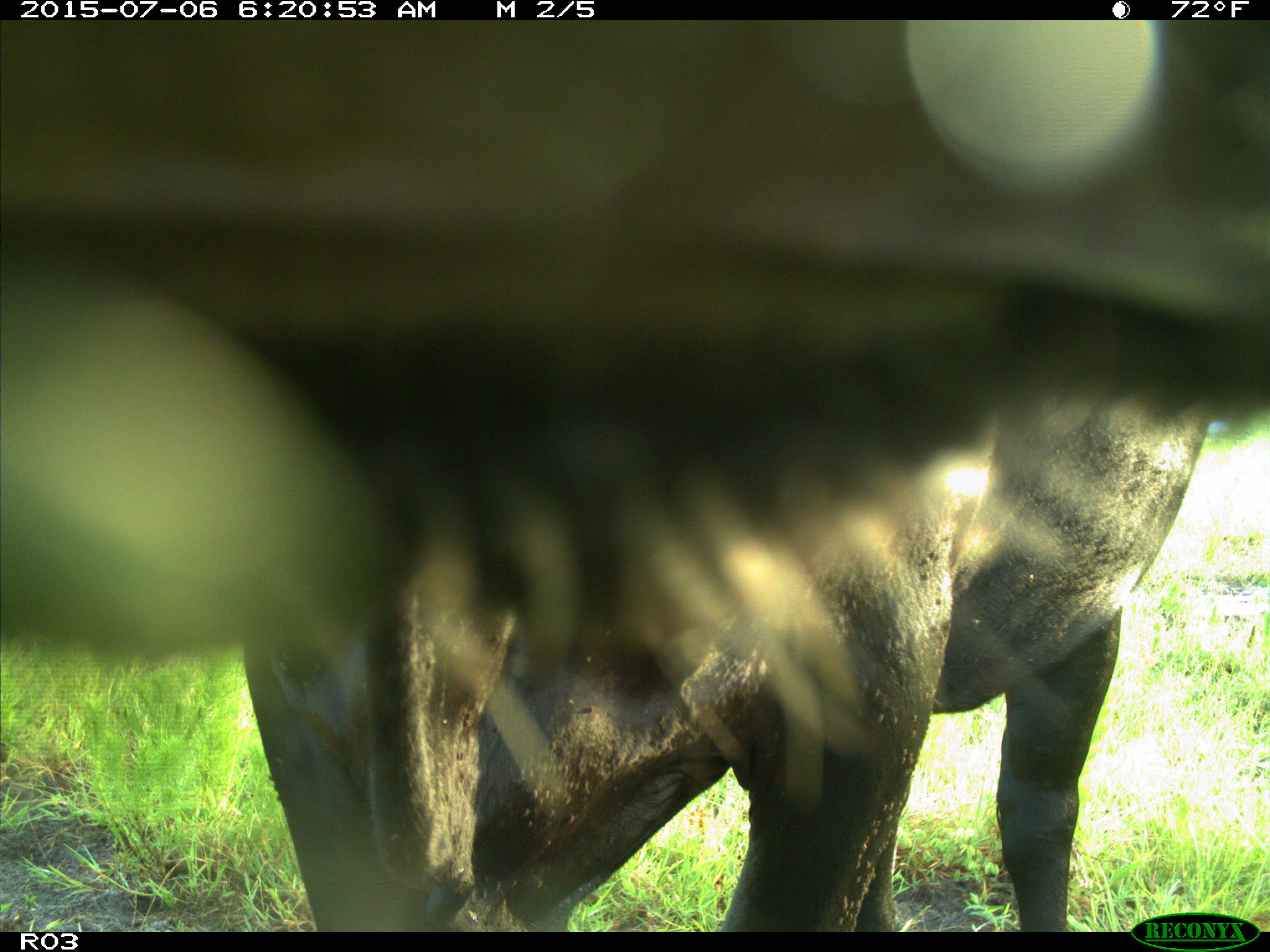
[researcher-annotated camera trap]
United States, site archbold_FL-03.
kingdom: Animalia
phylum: Chordata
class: Mammalia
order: Artiodactyla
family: Bovidae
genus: Bos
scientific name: Bos taurus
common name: domestic cow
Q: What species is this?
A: Bos taurus (domestic cow).